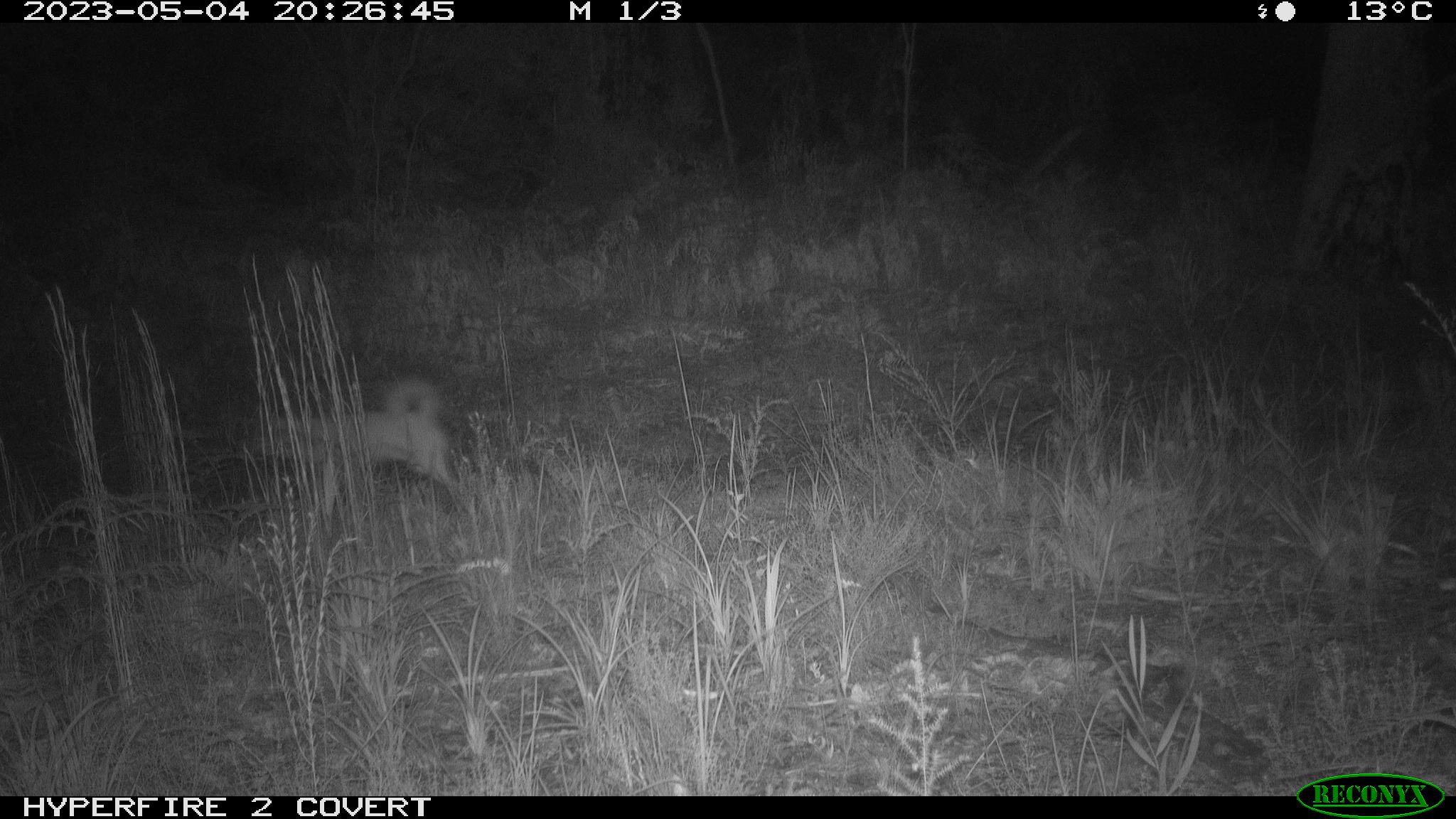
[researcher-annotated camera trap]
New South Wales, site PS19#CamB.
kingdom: Animalia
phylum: Chordata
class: Mammalia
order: Carnivora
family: Canidae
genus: Canis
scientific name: Canis familiaris dingo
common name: dingo